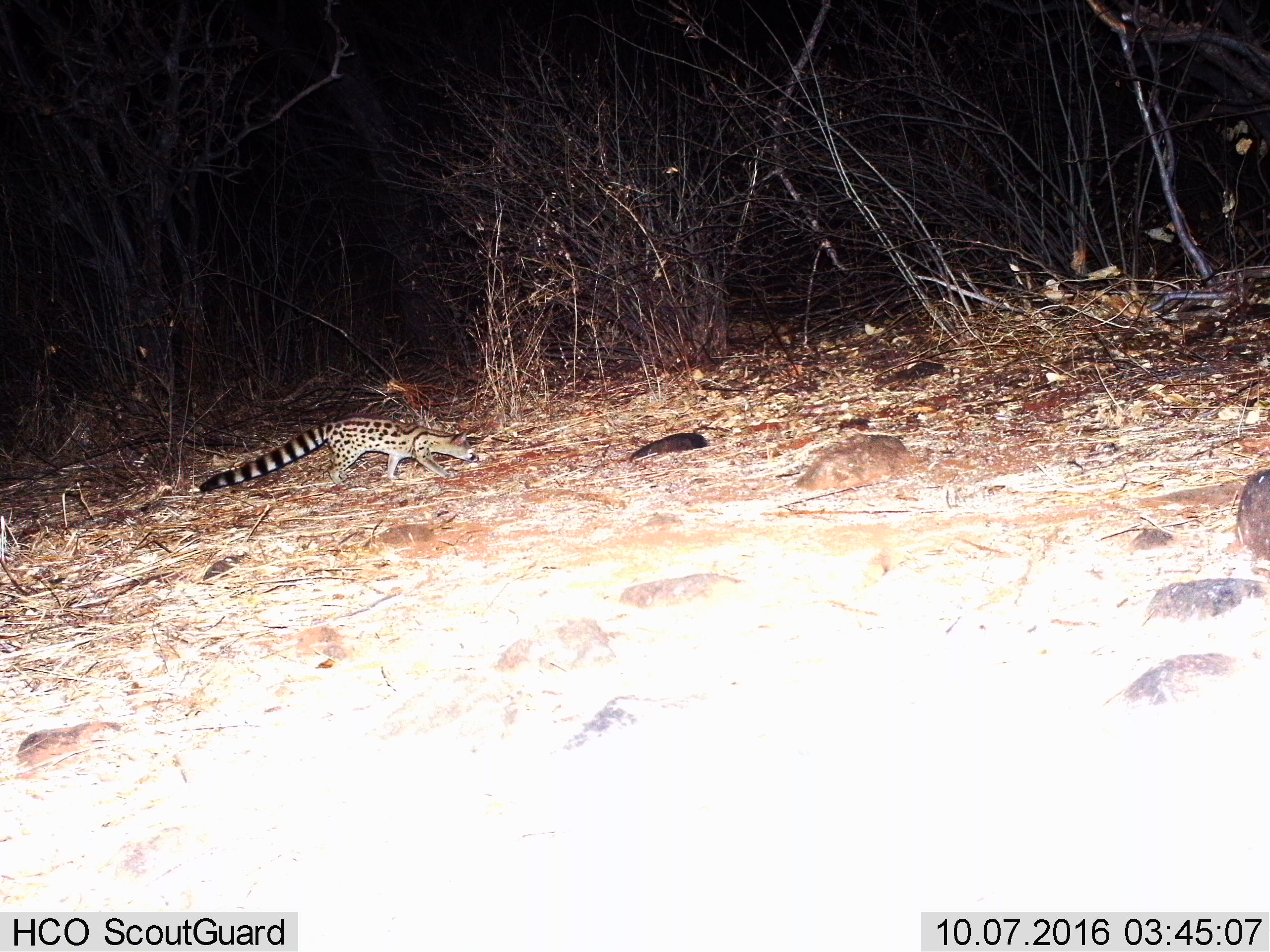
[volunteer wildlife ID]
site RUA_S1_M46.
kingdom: Animalia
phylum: Chordata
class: Mammalia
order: Carnivora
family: Viverridae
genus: Genetta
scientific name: Genetta genetta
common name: small-spotted genet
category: genetcommonsmallspotted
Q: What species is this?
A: Genetcommonsmallspotted (small-spotted genet) (Genetta genetta).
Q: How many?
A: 1.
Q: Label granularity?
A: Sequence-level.